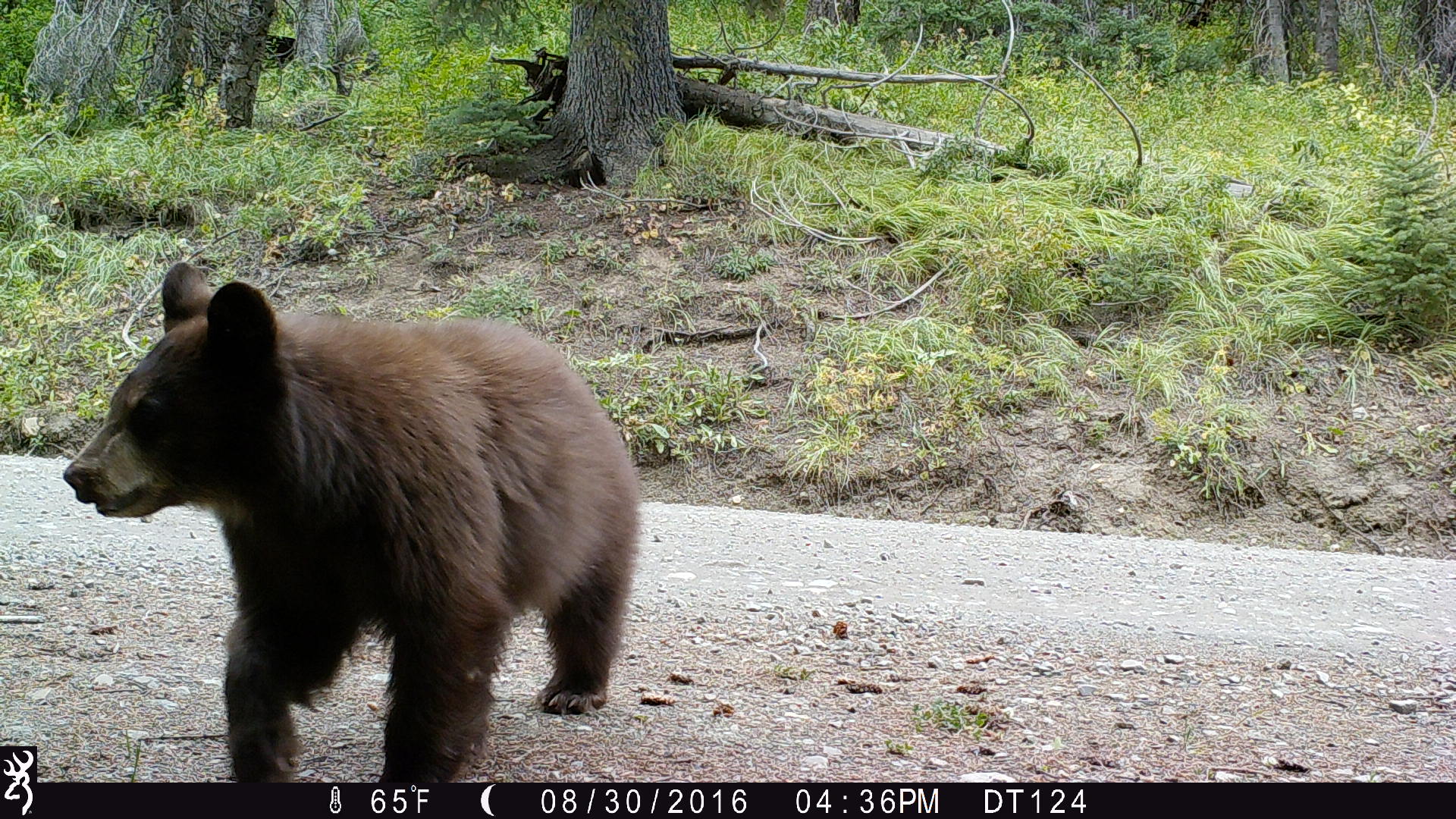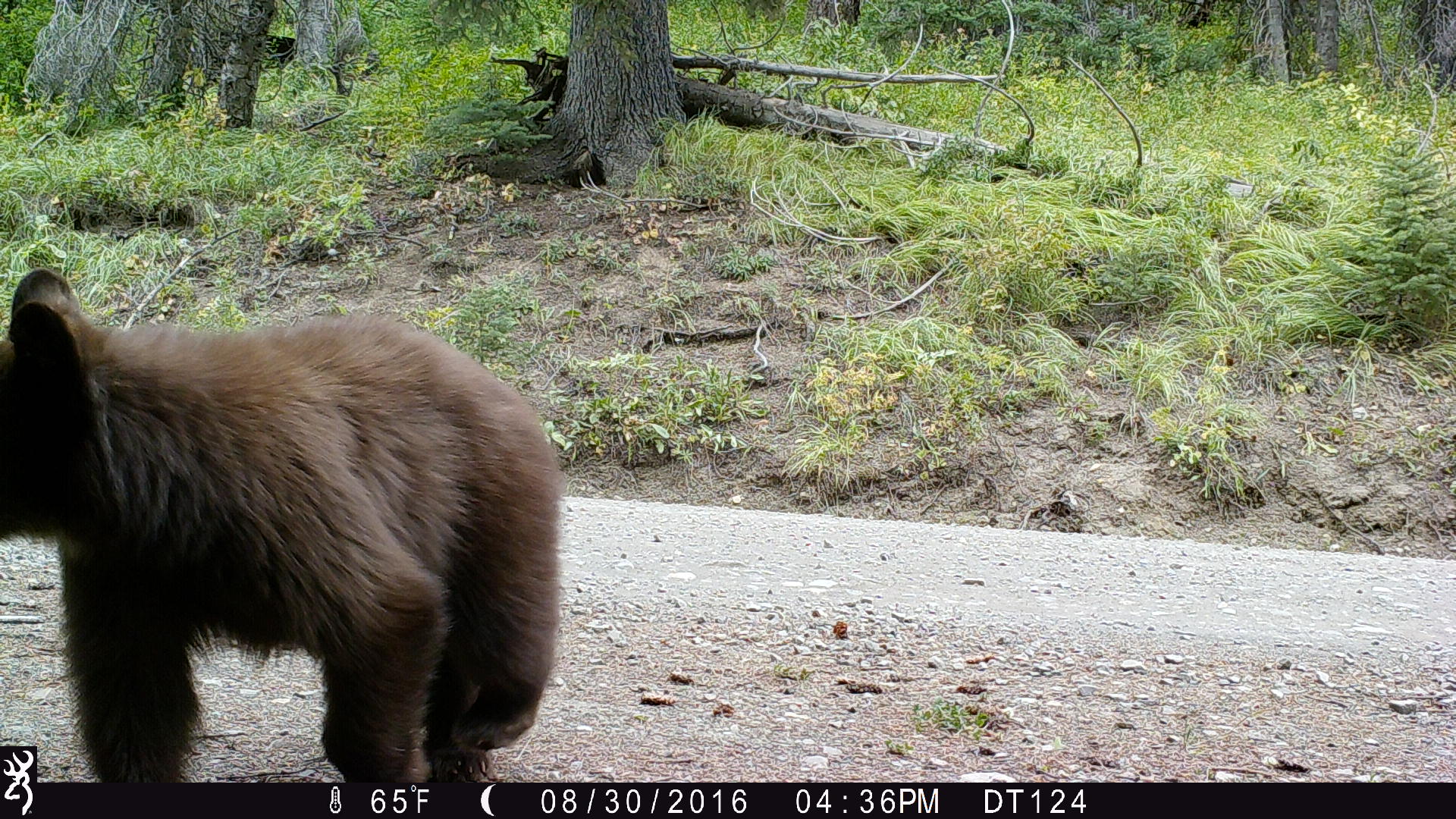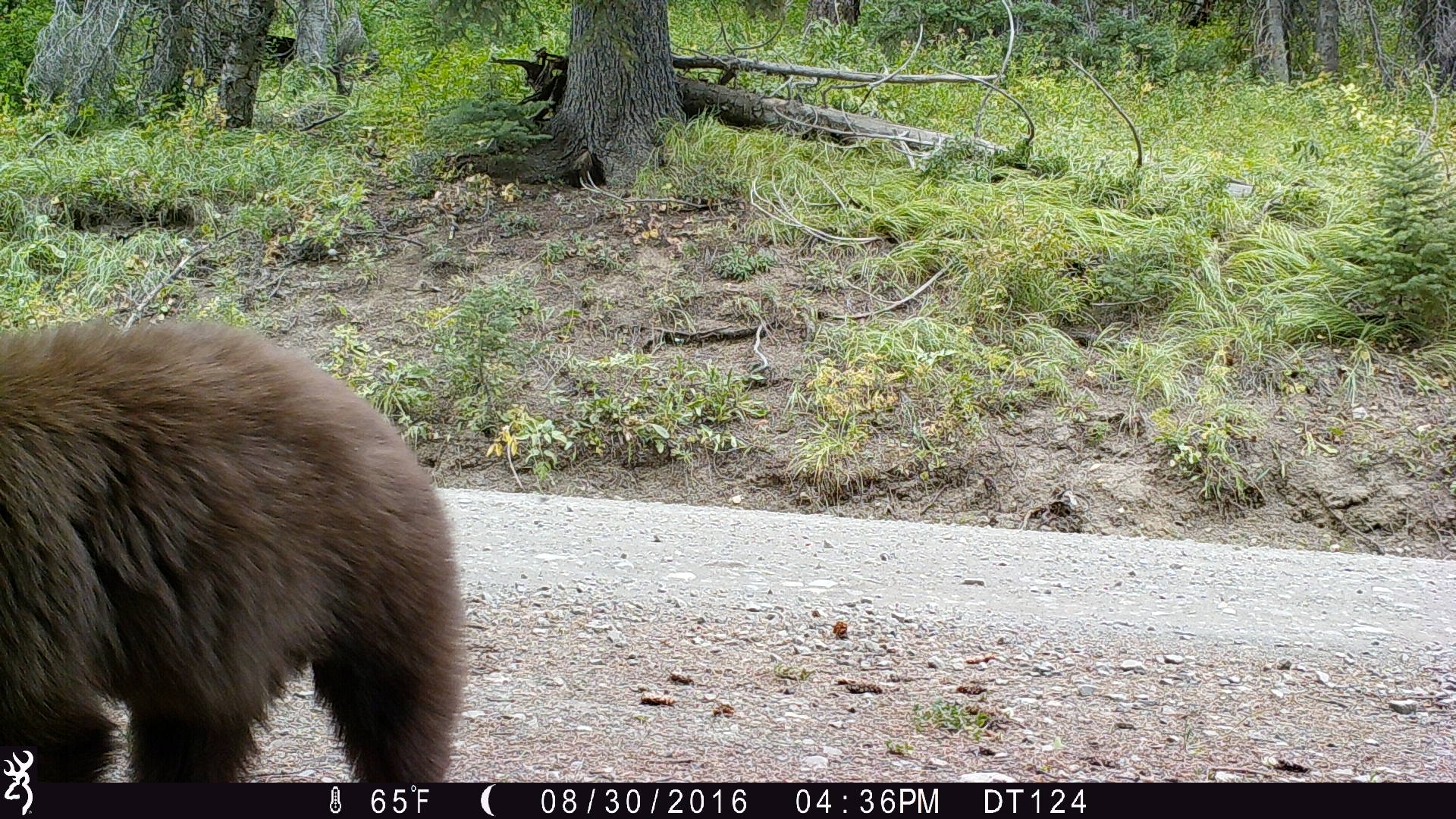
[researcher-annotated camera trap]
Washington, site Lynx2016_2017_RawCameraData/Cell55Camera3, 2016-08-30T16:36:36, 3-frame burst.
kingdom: Animalia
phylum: Chordata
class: Mammalia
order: Carnivora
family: Ursidae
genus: Ursus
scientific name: Ursus americanus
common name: american black bear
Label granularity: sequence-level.